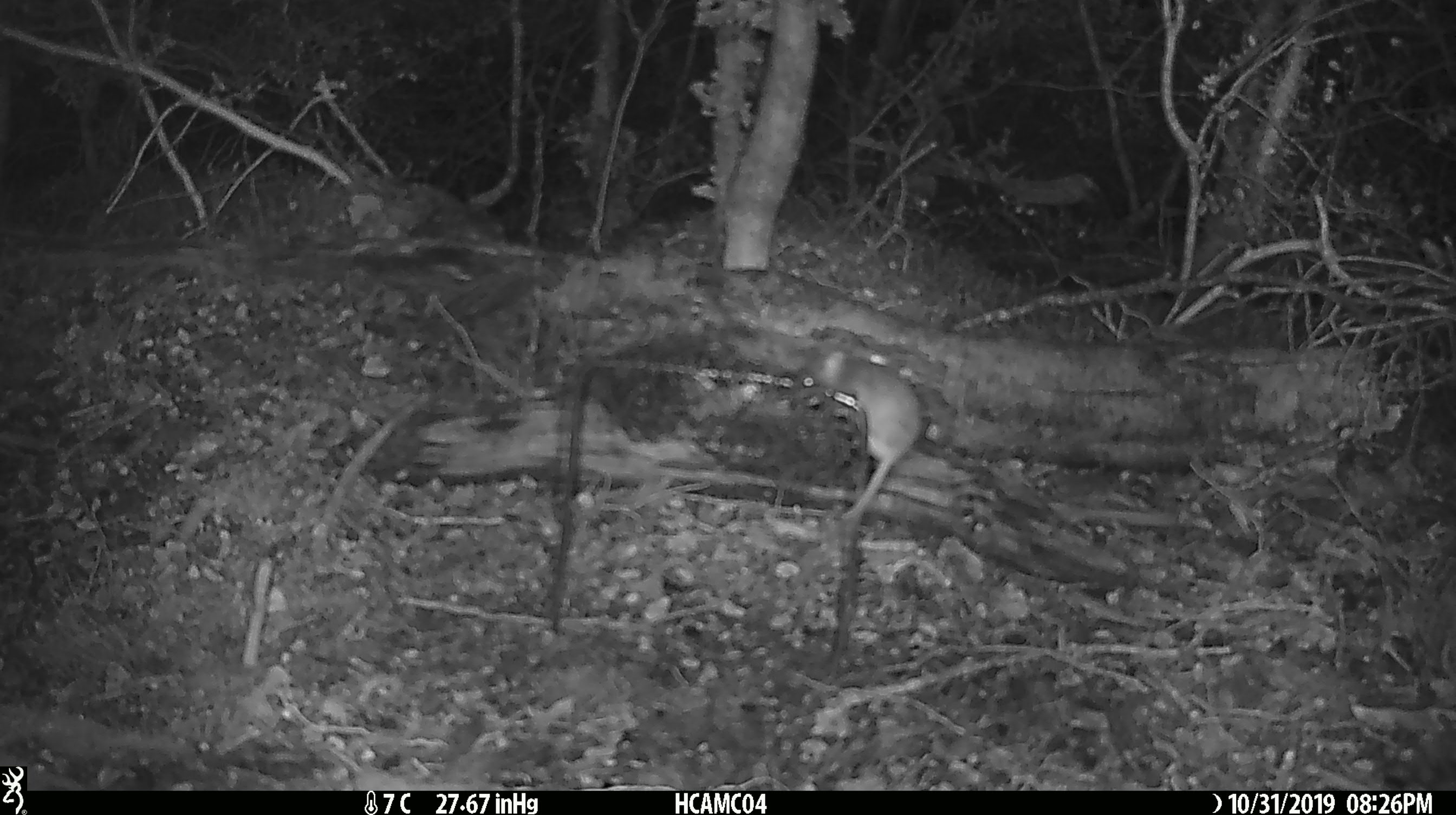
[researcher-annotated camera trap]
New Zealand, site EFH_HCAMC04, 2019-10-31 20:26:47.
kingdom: Animalia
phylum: Chordata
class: Mammalia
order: Rodentia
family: Muridae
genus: Mus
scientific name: Mus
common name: mouse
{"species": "mouse (Mus)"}